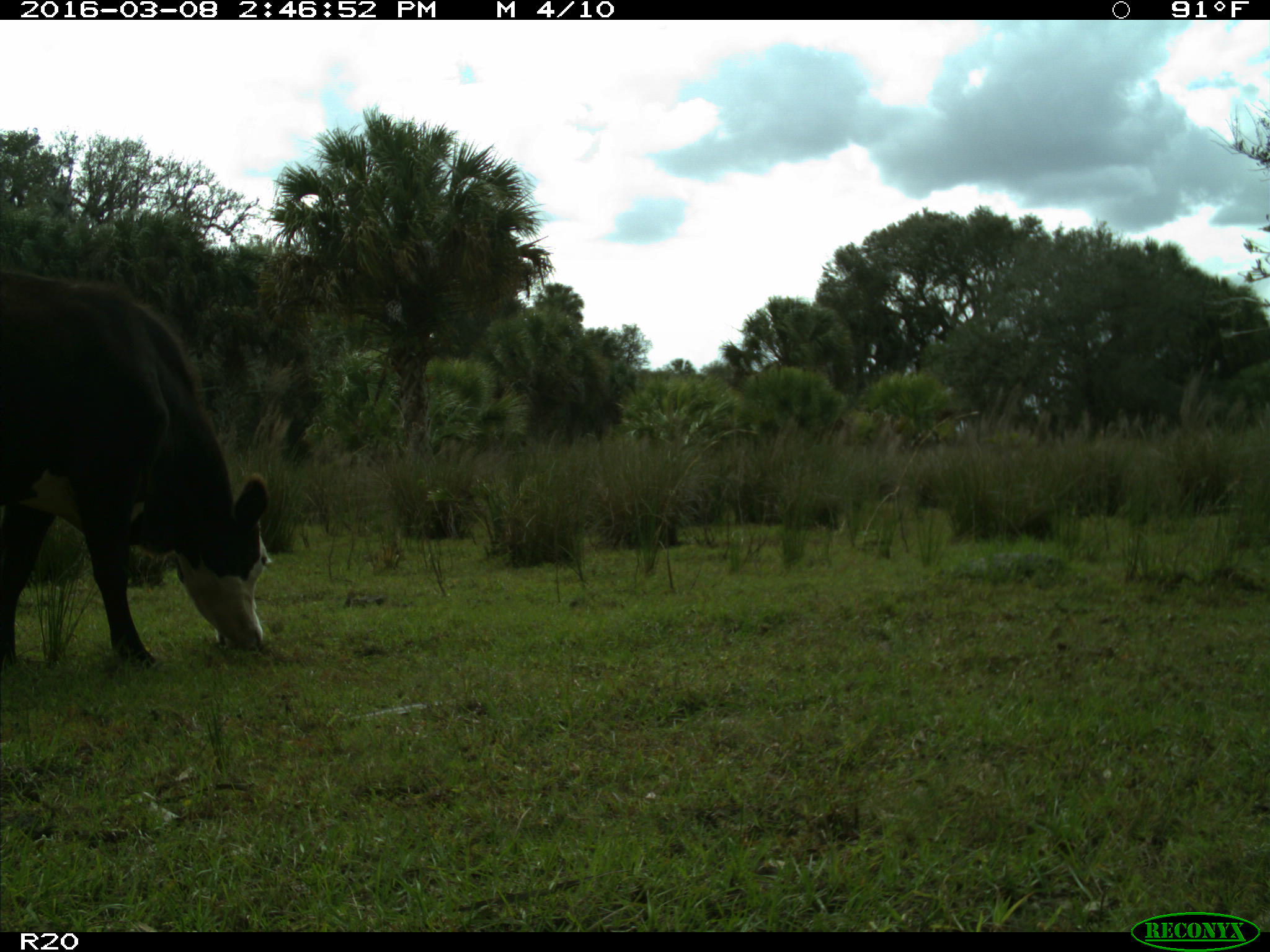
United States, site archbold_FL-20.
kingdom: Animalia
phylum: Chordata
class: Mammalia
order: Artiodactyla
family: Bovidae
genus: Bos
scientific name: Bos taurus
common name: domestic cow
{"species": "Bos taurus (domestic cow)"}